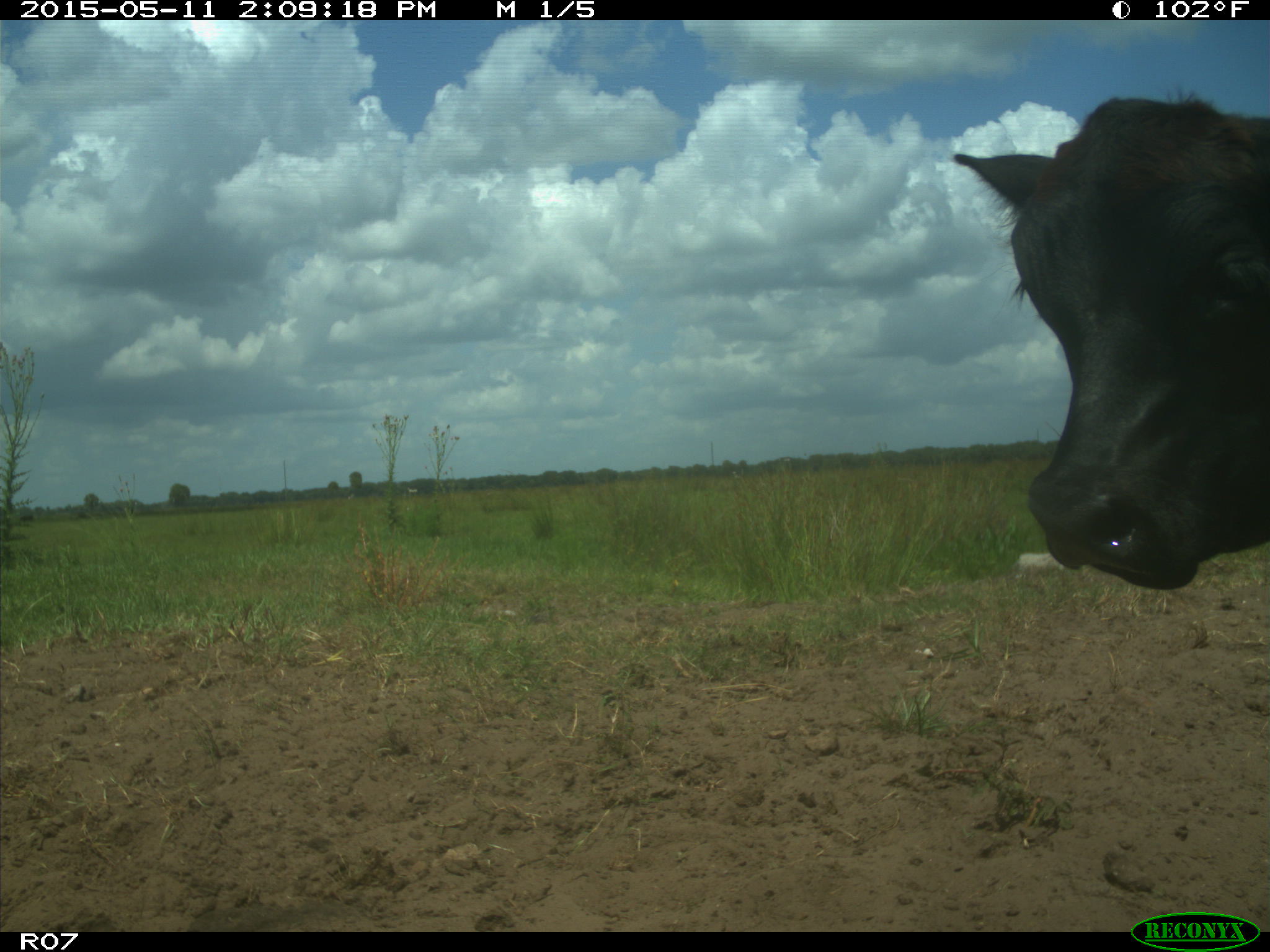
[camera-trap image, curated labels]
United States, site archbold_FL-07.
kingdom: Animalia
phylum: Chordata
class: Mammalia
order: Artiodactyla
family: Bovidae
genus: Bos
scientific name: Bos taurus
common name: domestic cow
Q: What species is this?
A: Bos taurus (domestic cow).